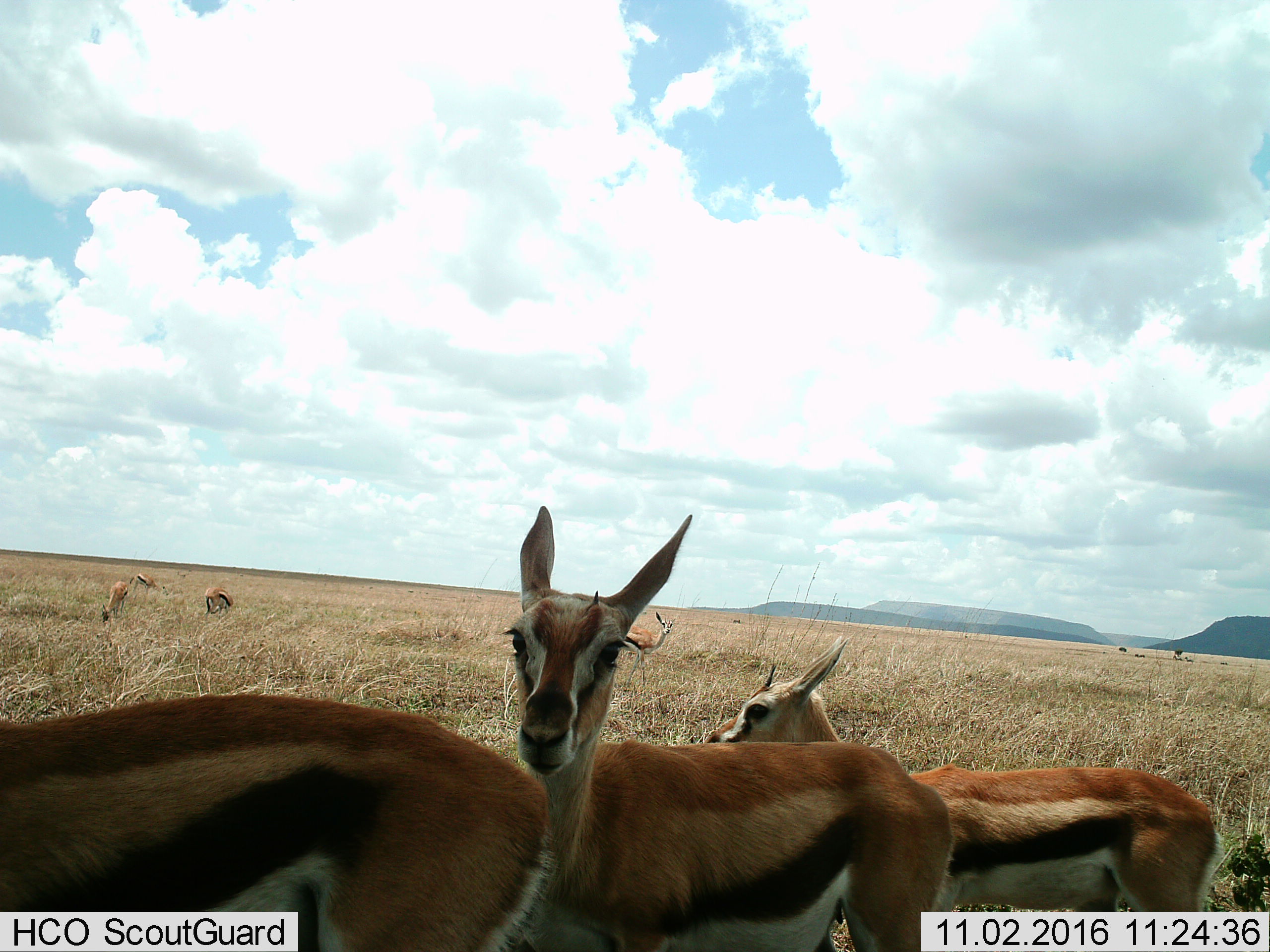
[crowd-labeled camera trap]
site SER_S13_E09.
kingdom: Animalia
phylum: Chordata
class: Mammalia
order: Artiodactyla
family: Bovidae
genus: Eudorcas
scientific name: Eudorcas thomsonii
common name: thomson's gazelle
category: gazellethomsons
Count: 7.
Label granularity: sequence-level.